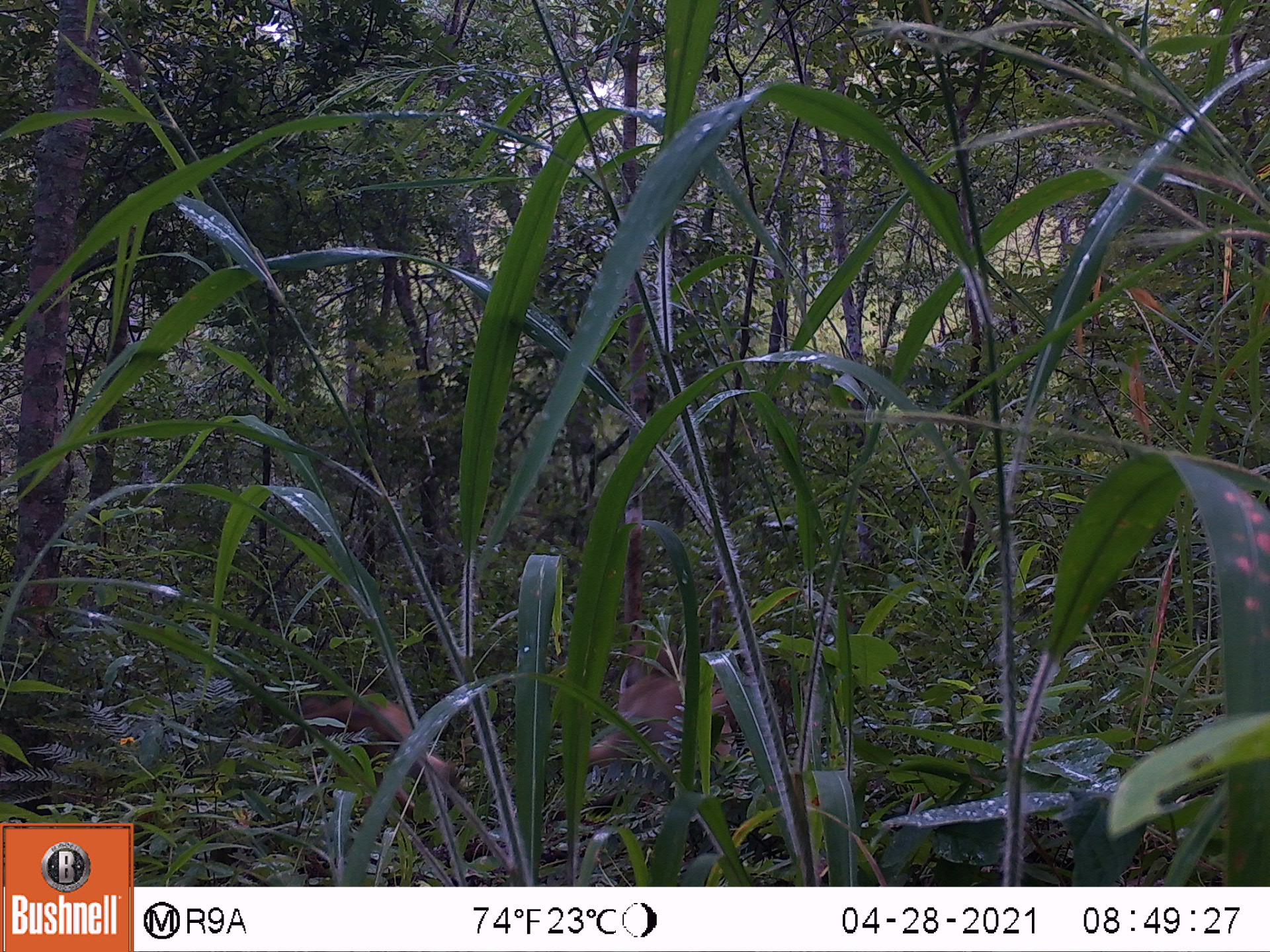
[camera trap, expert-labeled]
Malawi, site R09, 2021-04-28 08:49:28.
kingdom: Animalia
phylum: Chordata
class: Mammalia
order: Primates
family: Cercopithecidae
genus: Papio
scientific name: Papio cynocephalus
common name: yellow baboon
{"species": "yellow baboon (Papio cynocephalus)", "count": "2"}